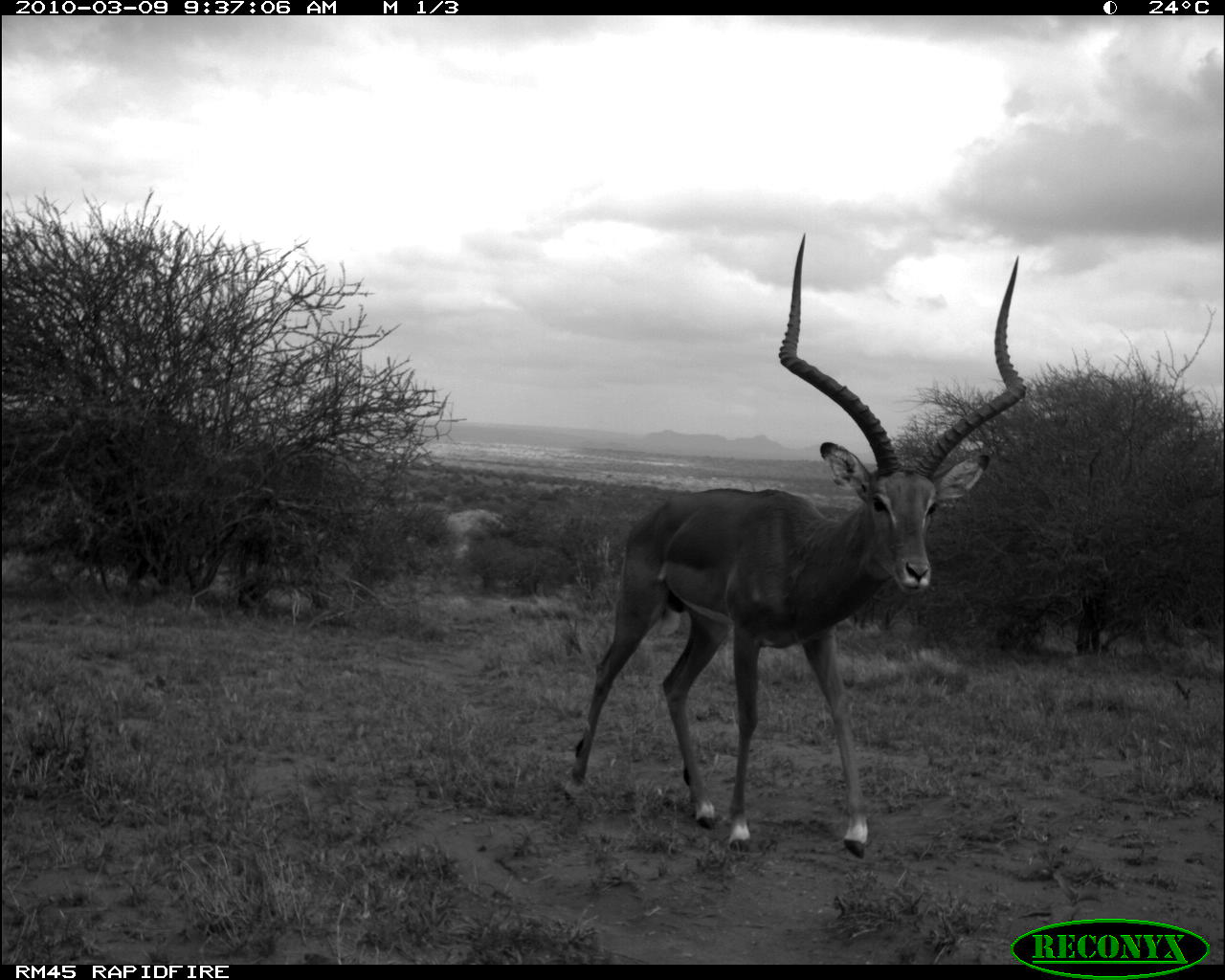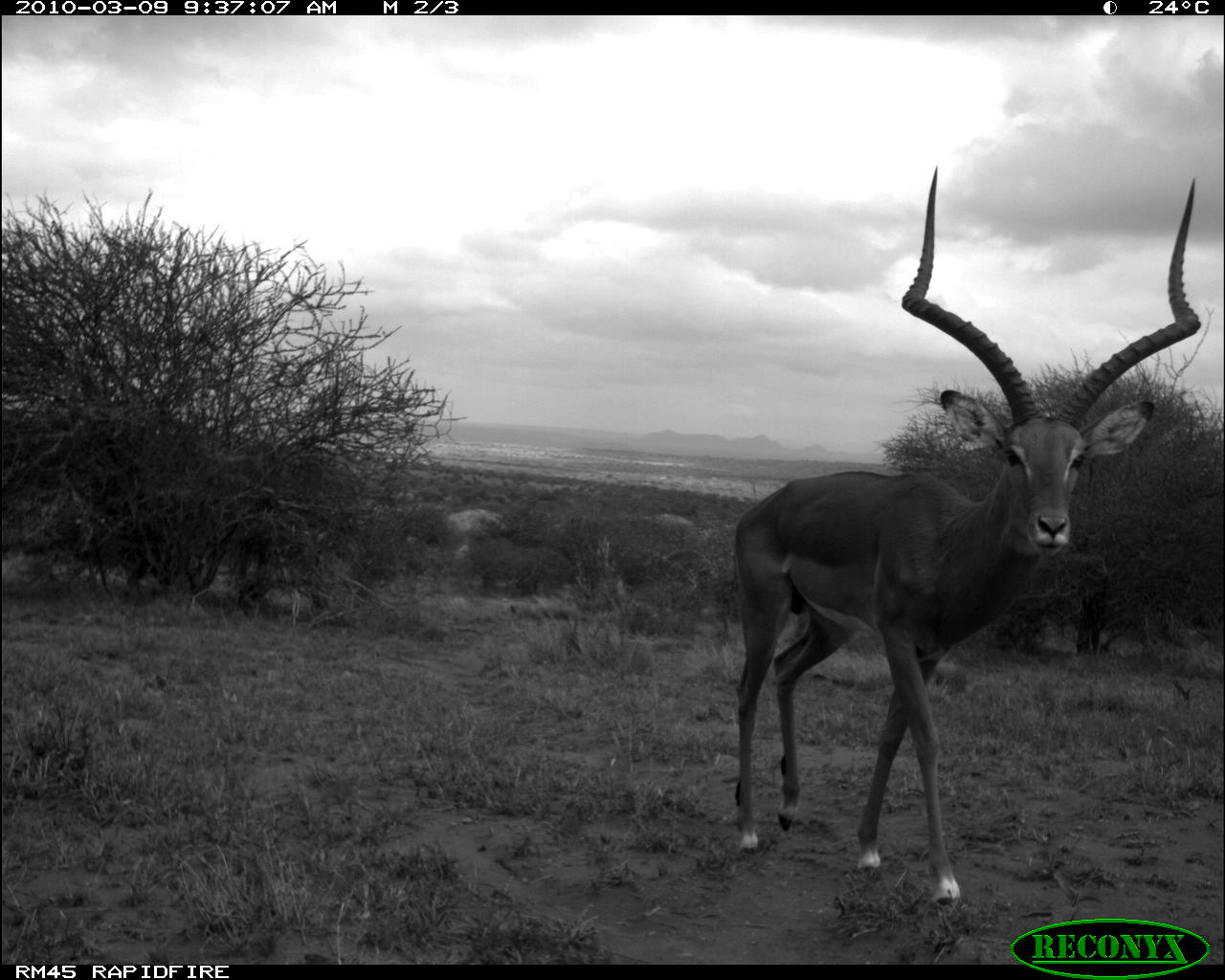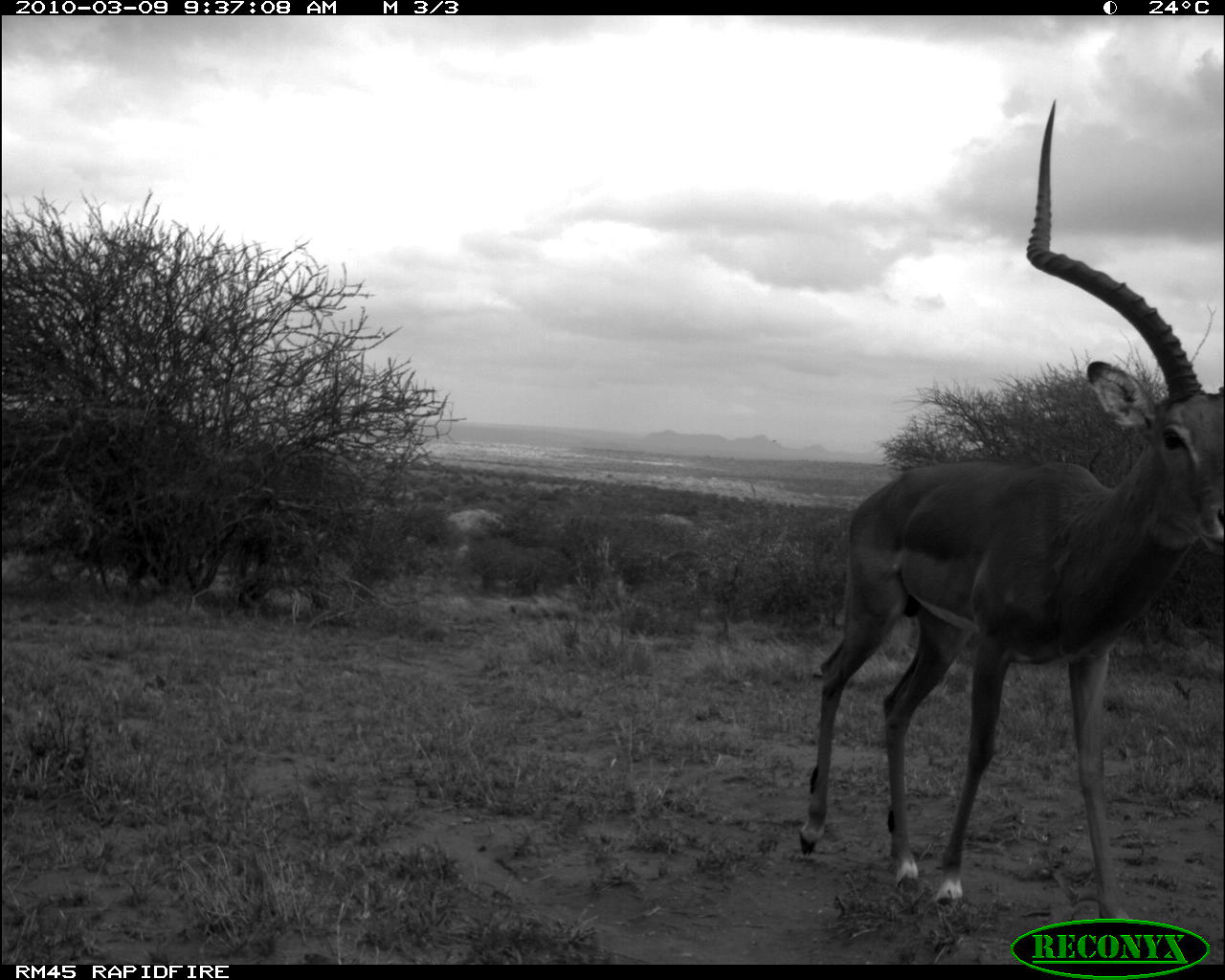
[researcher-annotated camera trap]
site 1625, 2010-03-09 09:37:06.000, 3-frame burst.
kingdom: Animalia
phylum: Chordata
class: Mammalia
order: Artiodactyla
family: Bovidae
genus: Aepyceros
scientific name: Aepyceros melampus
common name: impala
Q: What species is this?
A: Aepyceros melampus (impala).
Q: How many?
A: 1.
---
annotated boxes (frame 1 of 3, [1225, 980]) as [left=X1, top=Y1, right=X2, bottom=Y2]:
aepyceros melampus: [left=562, top=229, right=1032, bottom=862]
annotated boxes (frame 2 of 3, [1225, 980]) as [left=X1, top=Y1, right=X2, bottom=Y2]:
aepyceros melampus: [left=725, top=168, right=1201, bottom=916]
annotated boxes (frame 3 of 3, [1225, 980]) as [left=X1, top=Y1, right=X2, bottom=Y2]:
aepyceros melampus: [left=793, top=100, right=1225, bottom=920]